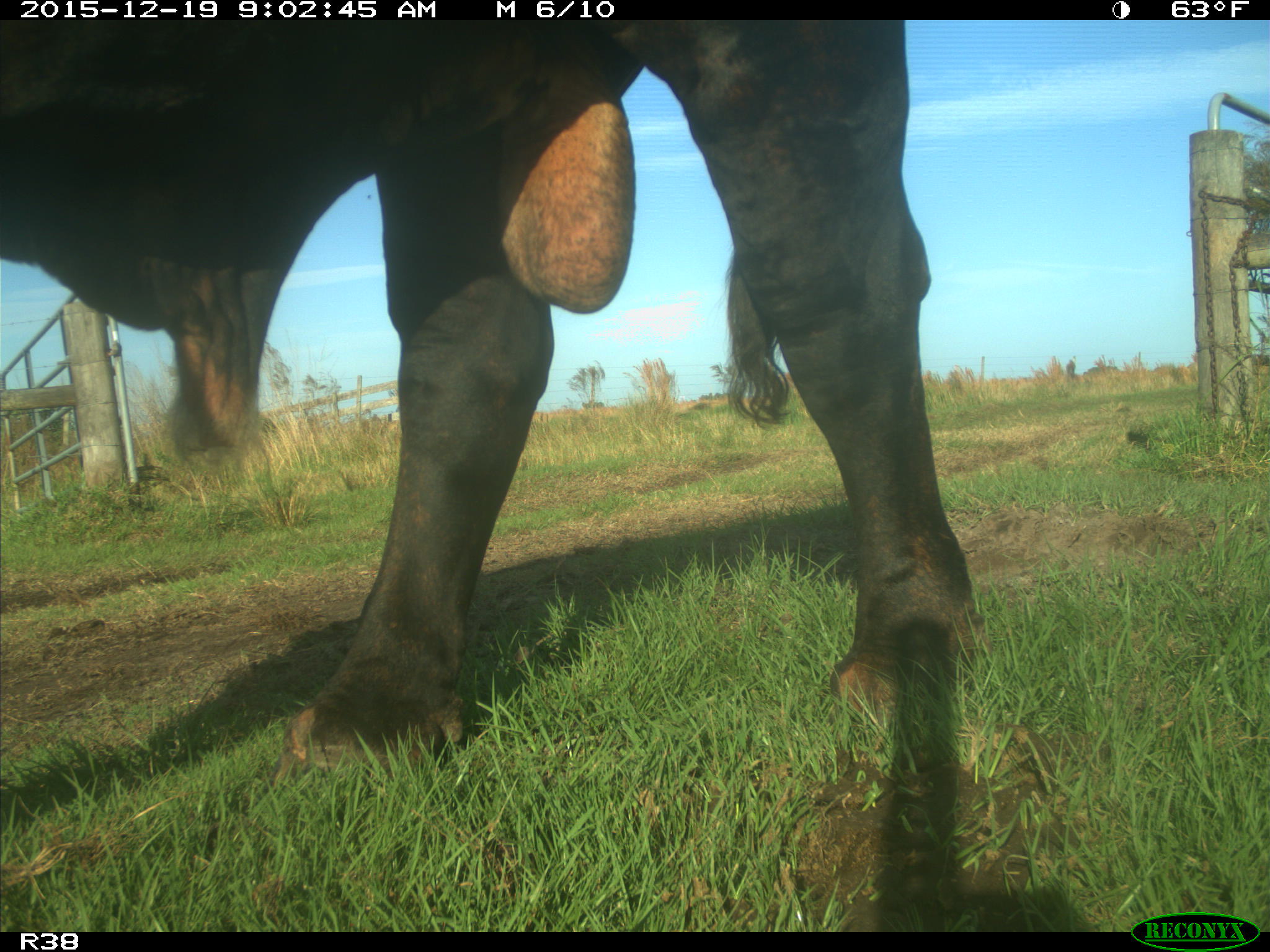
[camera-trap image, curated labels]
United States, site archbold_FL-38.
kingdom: Animalia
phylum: Chordata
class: Mammalia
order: Artiodactyla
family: Bovidae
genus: Bos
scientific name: Bos taurus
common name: domestic cow